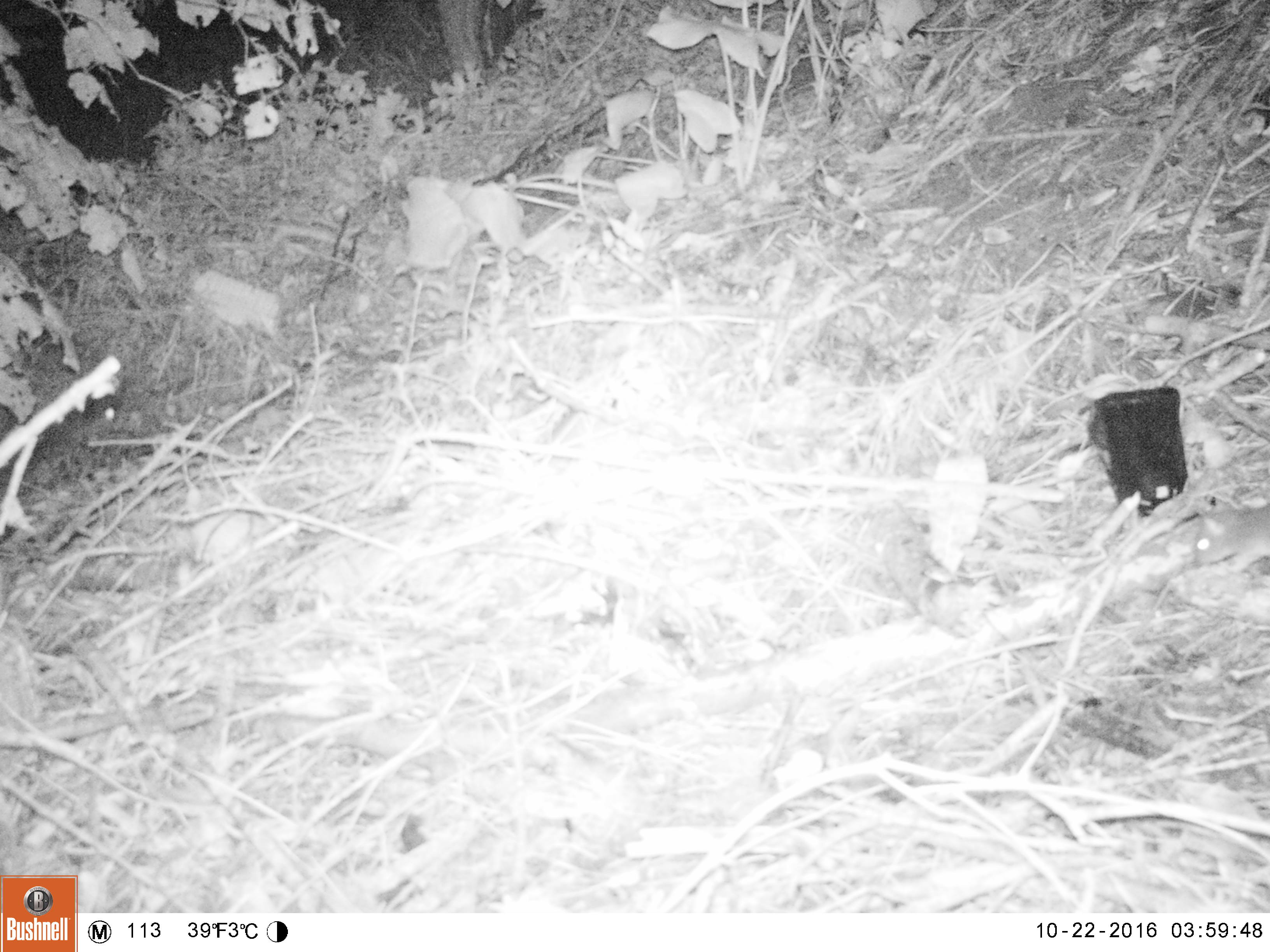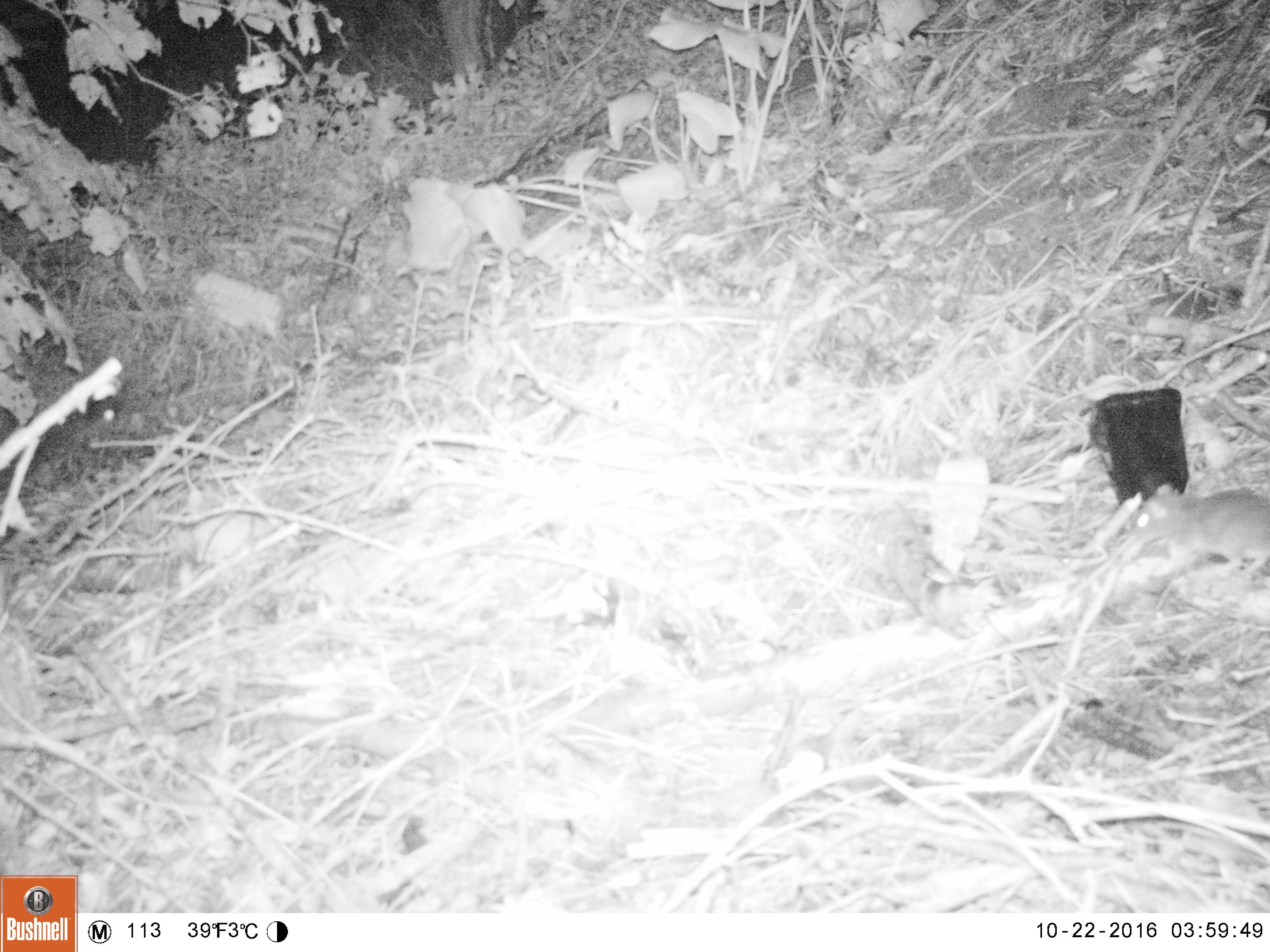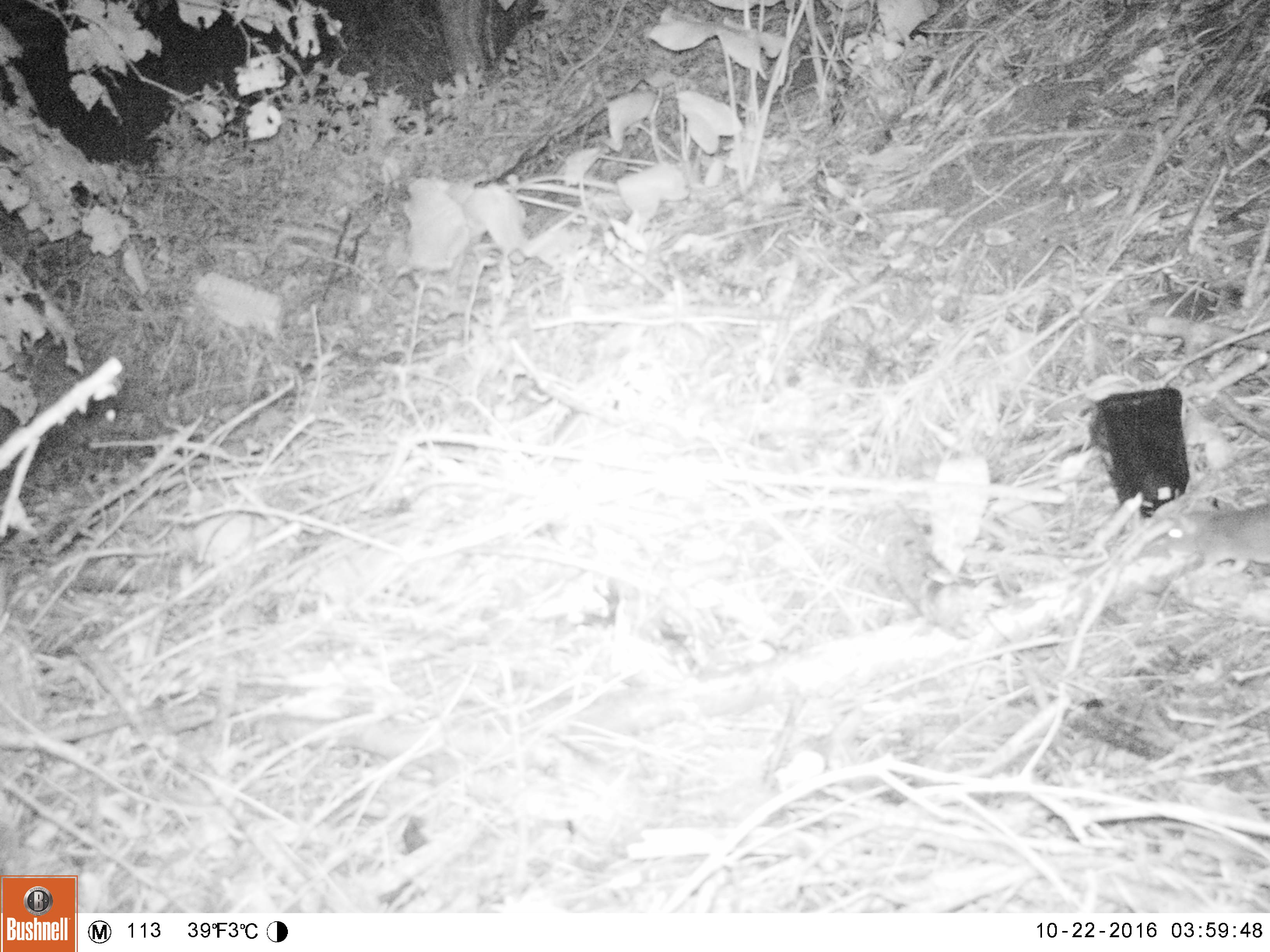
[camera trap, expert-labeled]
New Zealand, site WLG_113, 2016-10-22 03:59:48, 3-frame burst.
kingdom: Animalia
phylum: Chordata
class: Mammalia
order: Rodentia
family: Muridae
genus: Rattus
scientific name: Rattus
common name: rat